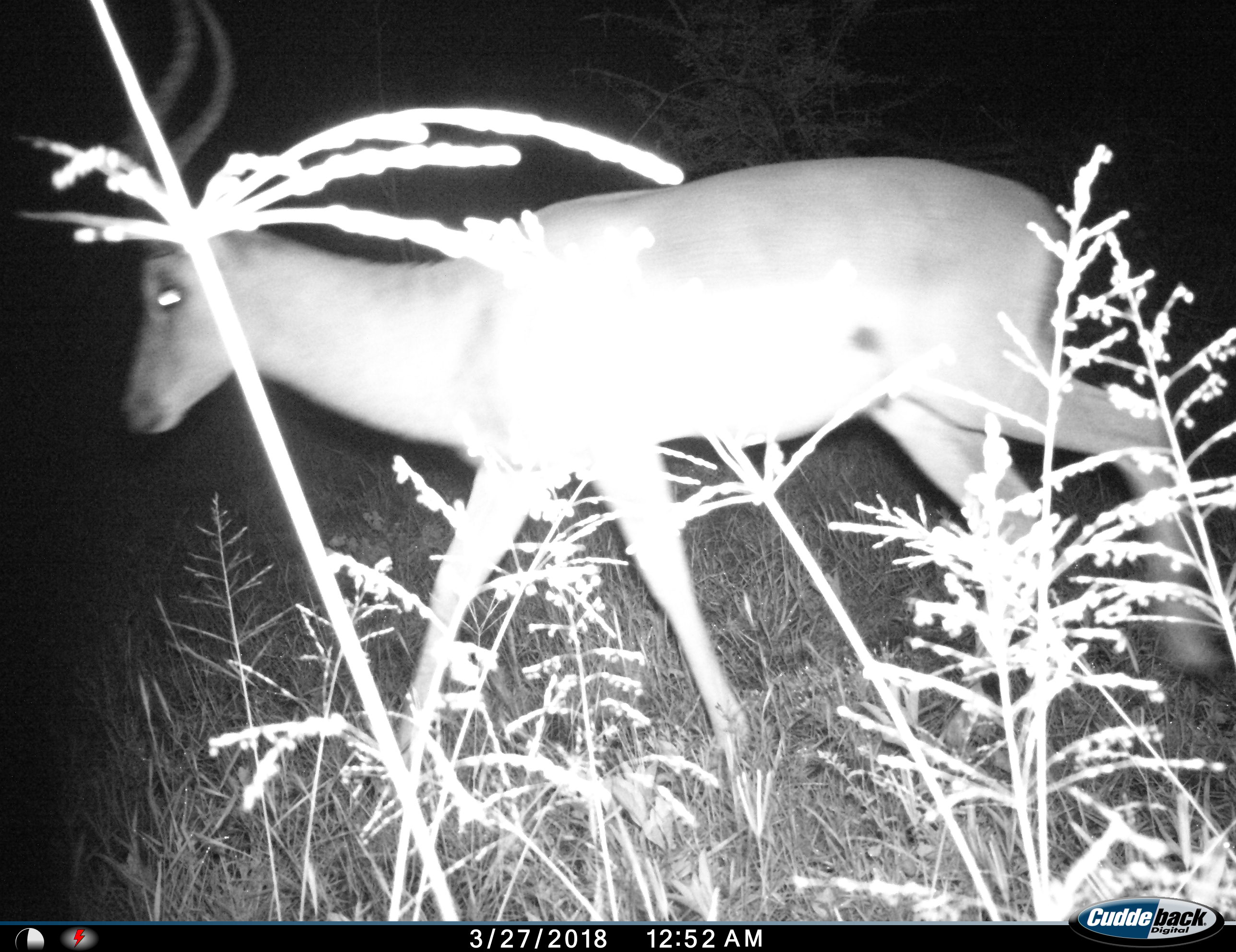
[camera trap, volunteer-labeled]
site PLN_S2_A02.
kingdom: Animalia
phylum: Chordata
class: Mammalia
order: Artiodactyla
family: Bovidae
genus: Aepyceros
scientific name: Aepyceros melampus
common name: impala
Impala (Aepyceros melampus), count 1. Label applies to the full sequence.